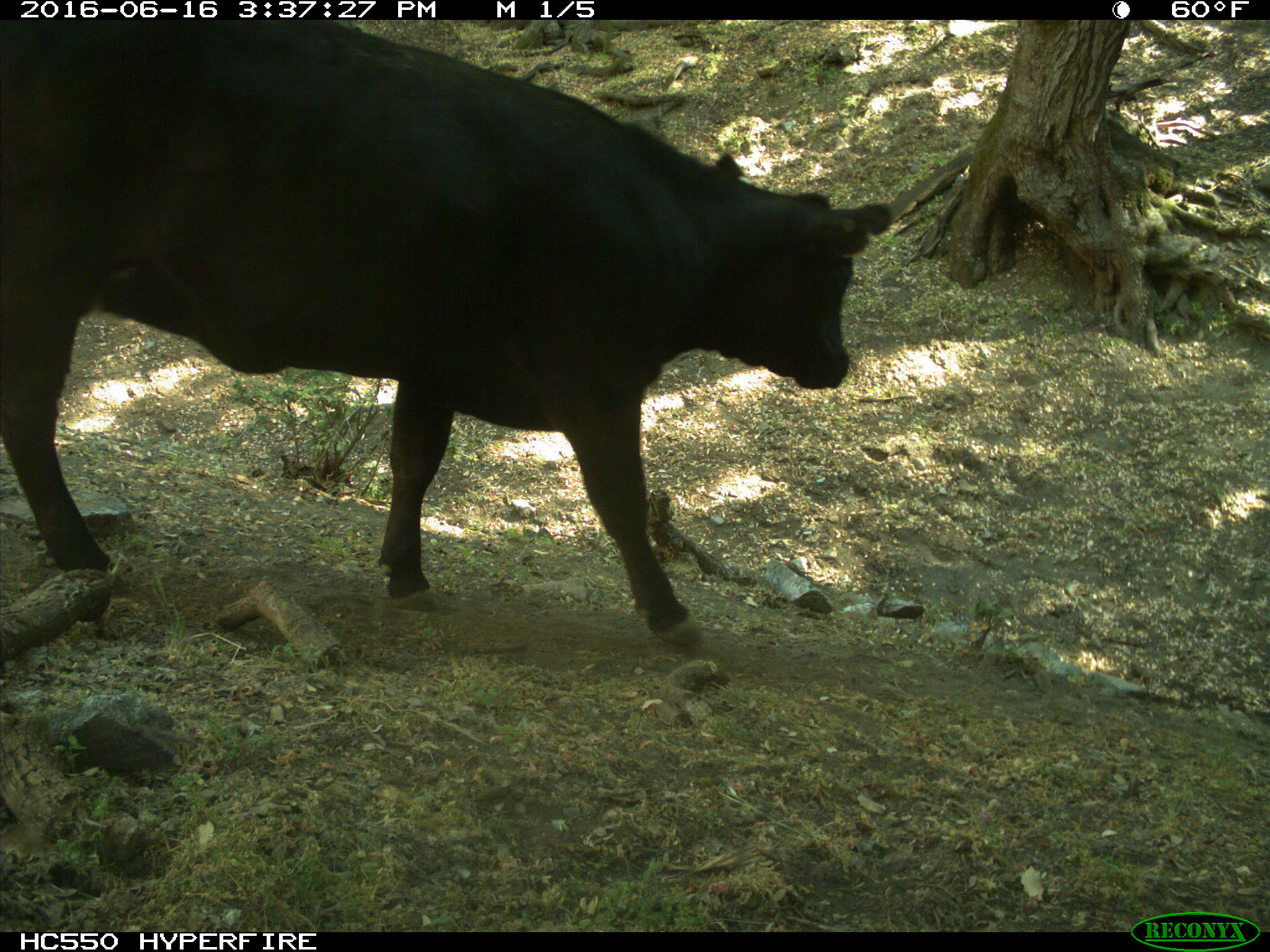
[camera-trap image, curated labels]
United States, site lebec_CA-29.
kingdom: Animalia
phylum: Chordata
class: Mammalia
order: Artiodactyla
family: Bovidae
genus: Bos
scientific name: Bos taurus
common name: domestic cow